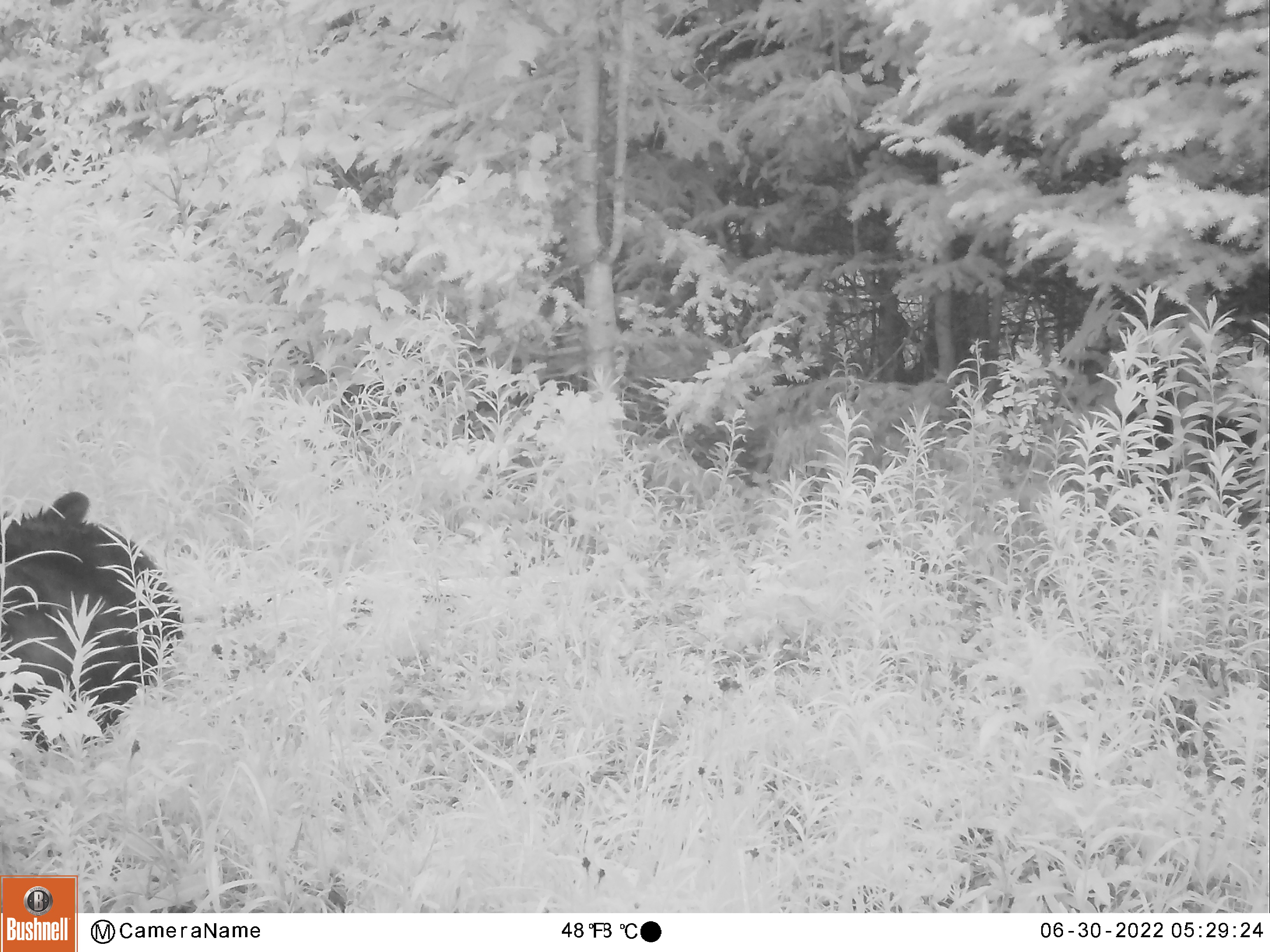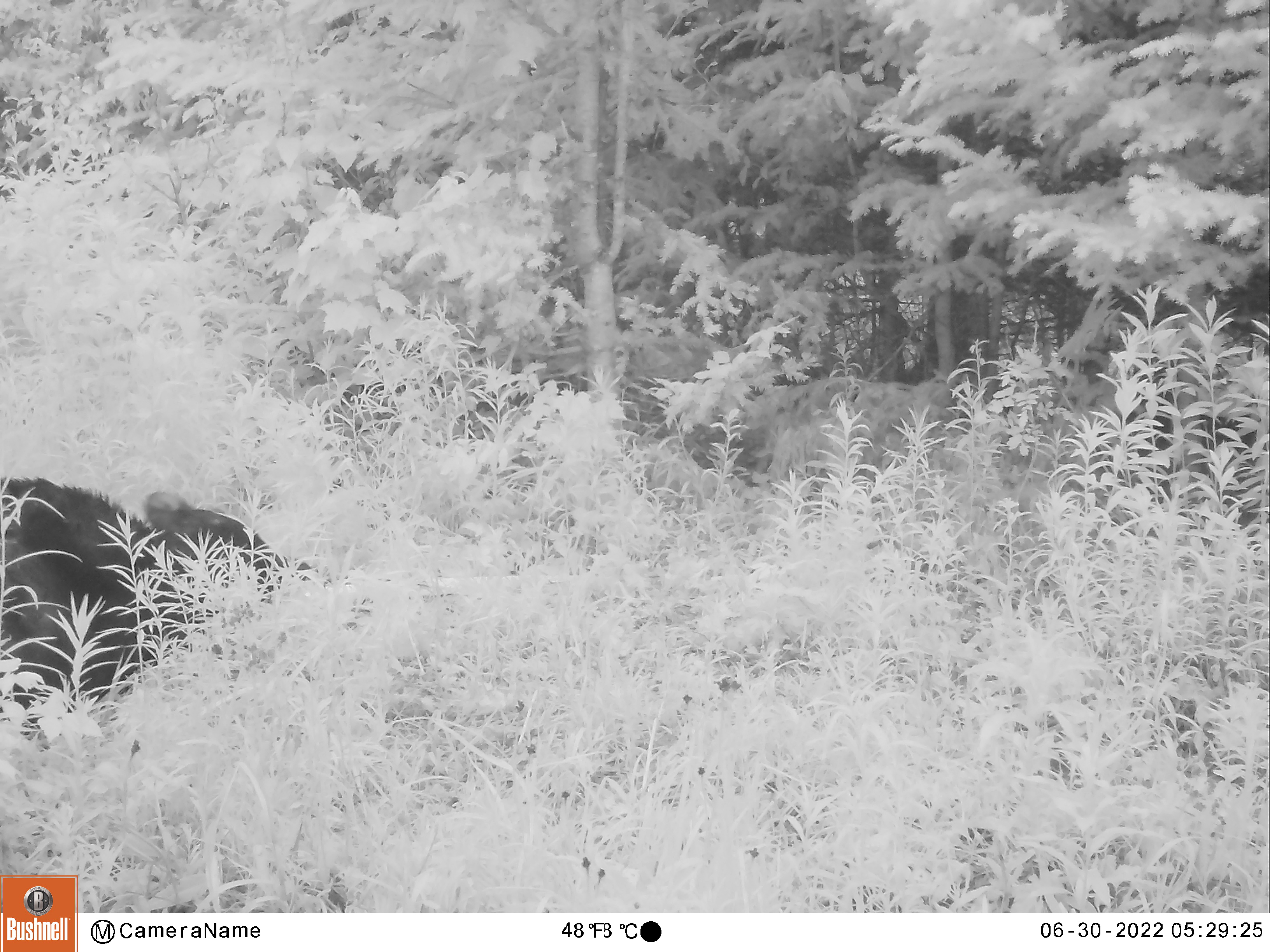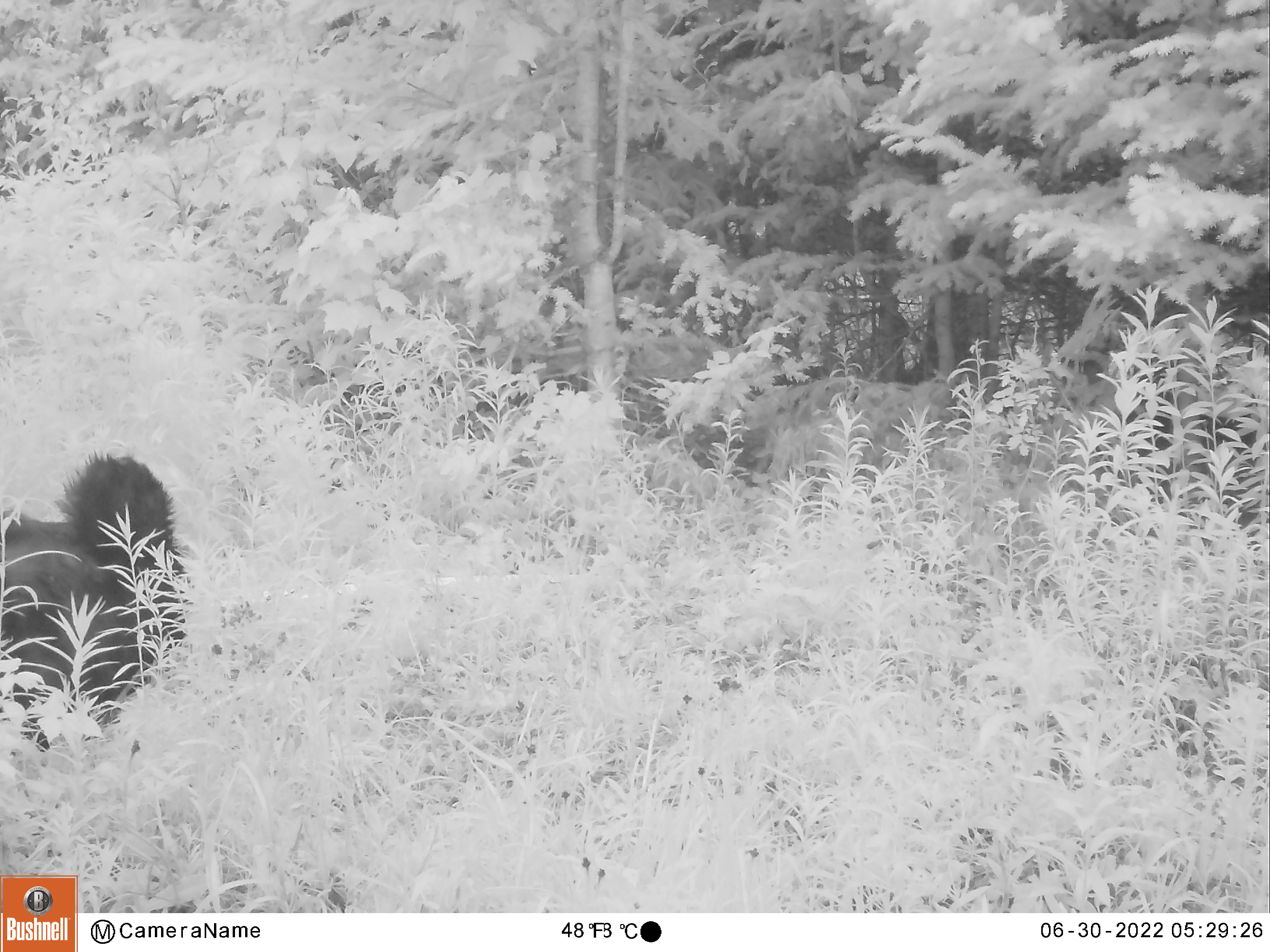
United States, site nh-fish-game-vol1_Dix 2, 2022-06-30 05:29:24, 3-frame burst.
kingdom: Animalia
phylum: Chordata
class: Mammalia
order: Carnivora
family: Ursidae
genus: Ursus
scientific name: Ursus americanus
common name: black bear